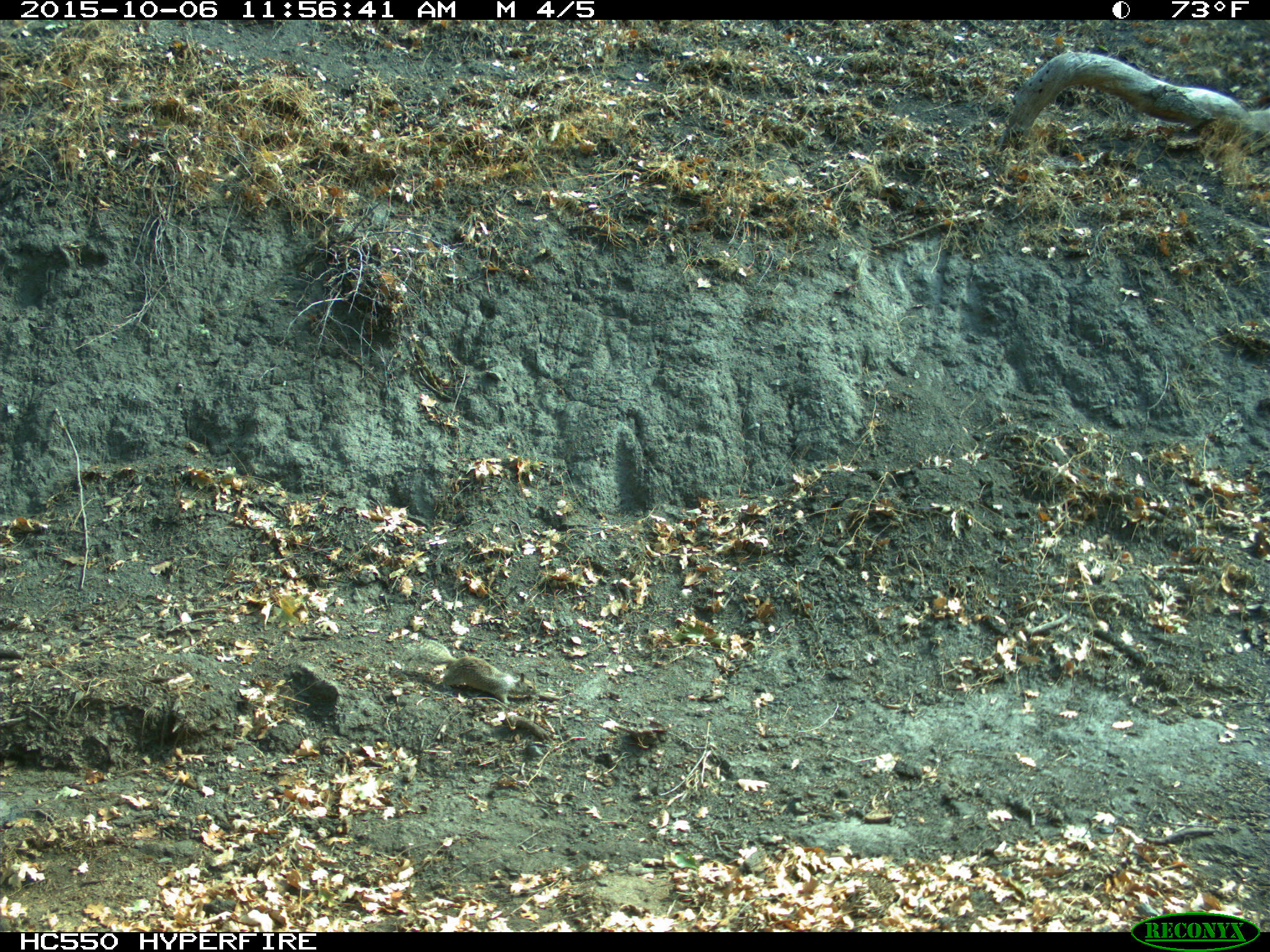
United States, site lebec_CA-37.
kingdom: Animalia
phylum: Chordata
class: Mammalia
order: Rodentia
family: Sciuridae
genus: Otospermophilus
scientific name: Otospermophilus beecheyi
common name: california ground squirrel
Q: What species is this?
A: Otospermophilus beecheyi (california ground squirrel).